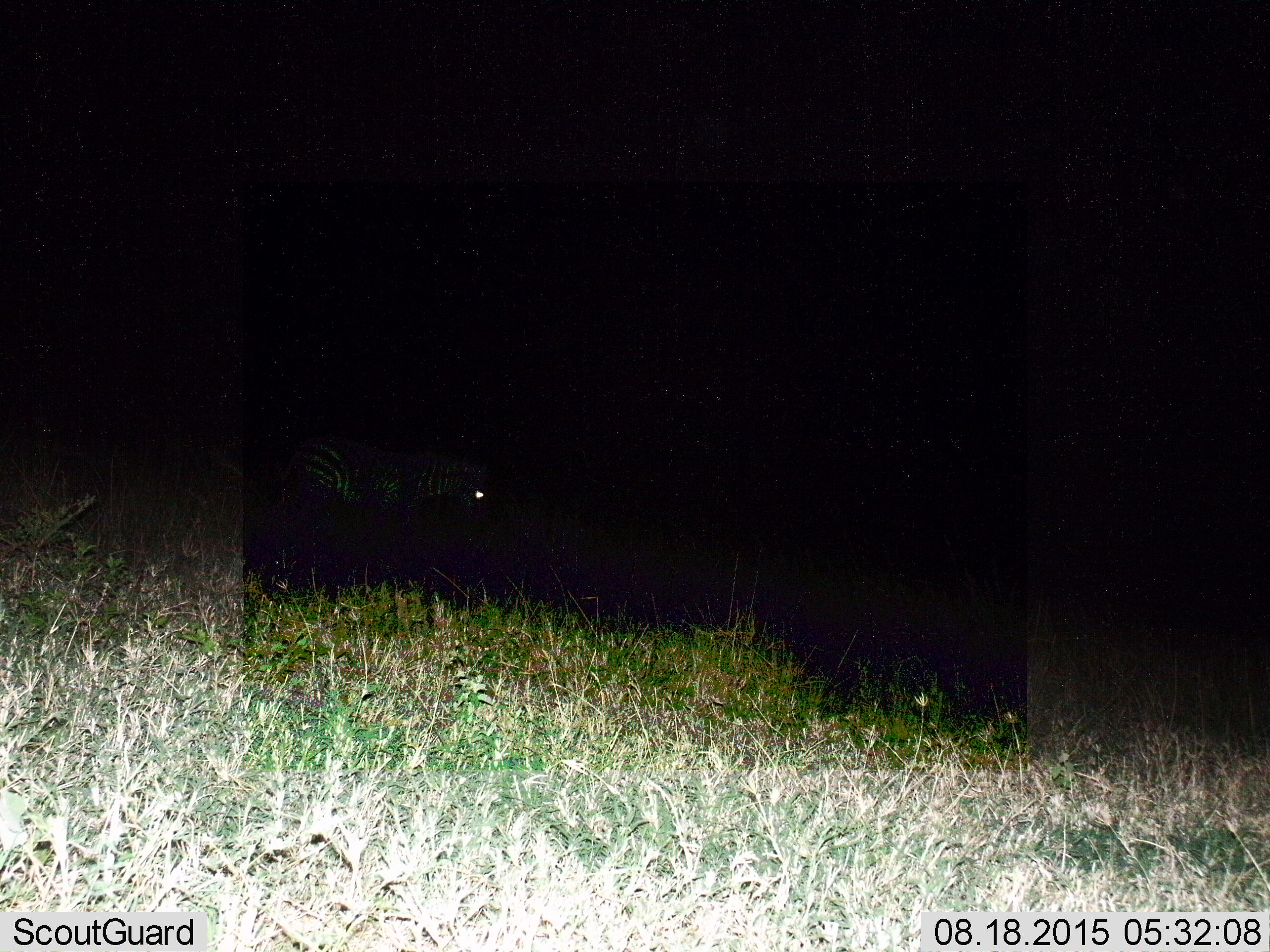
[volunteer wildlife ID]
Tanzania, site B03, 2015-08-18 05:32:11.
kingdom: Animalia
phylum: Chordata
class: Mammalia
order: Perissodactyla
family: Equidae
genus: Equus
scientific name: Equus quagga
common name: plains zebra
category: zebra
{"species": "zebra (plains zebra) (Equus quagga)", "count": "1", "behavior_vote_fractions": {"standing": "64%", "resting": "0%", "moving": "29%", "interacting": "0%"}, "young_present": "0%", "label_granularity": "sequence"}